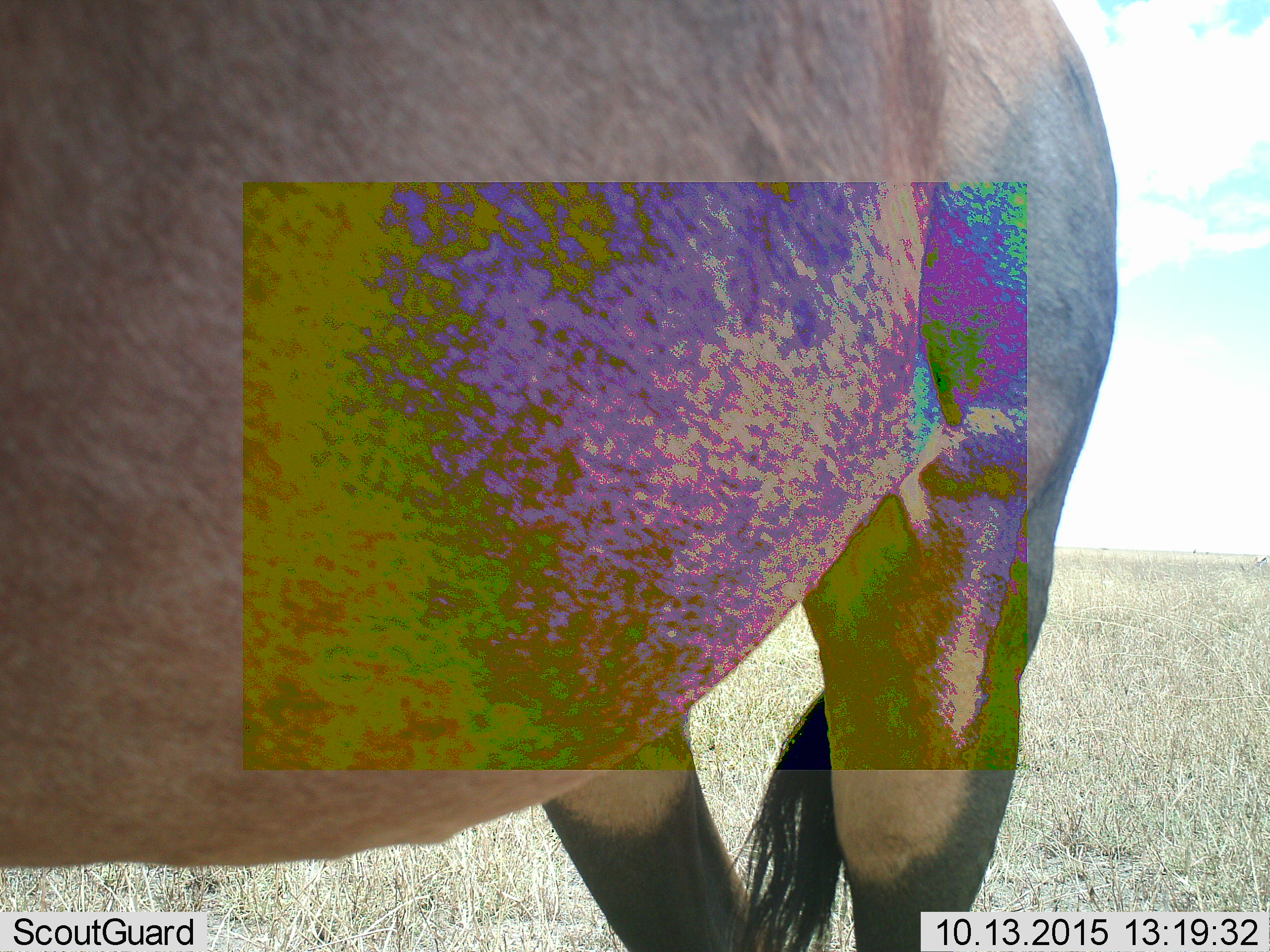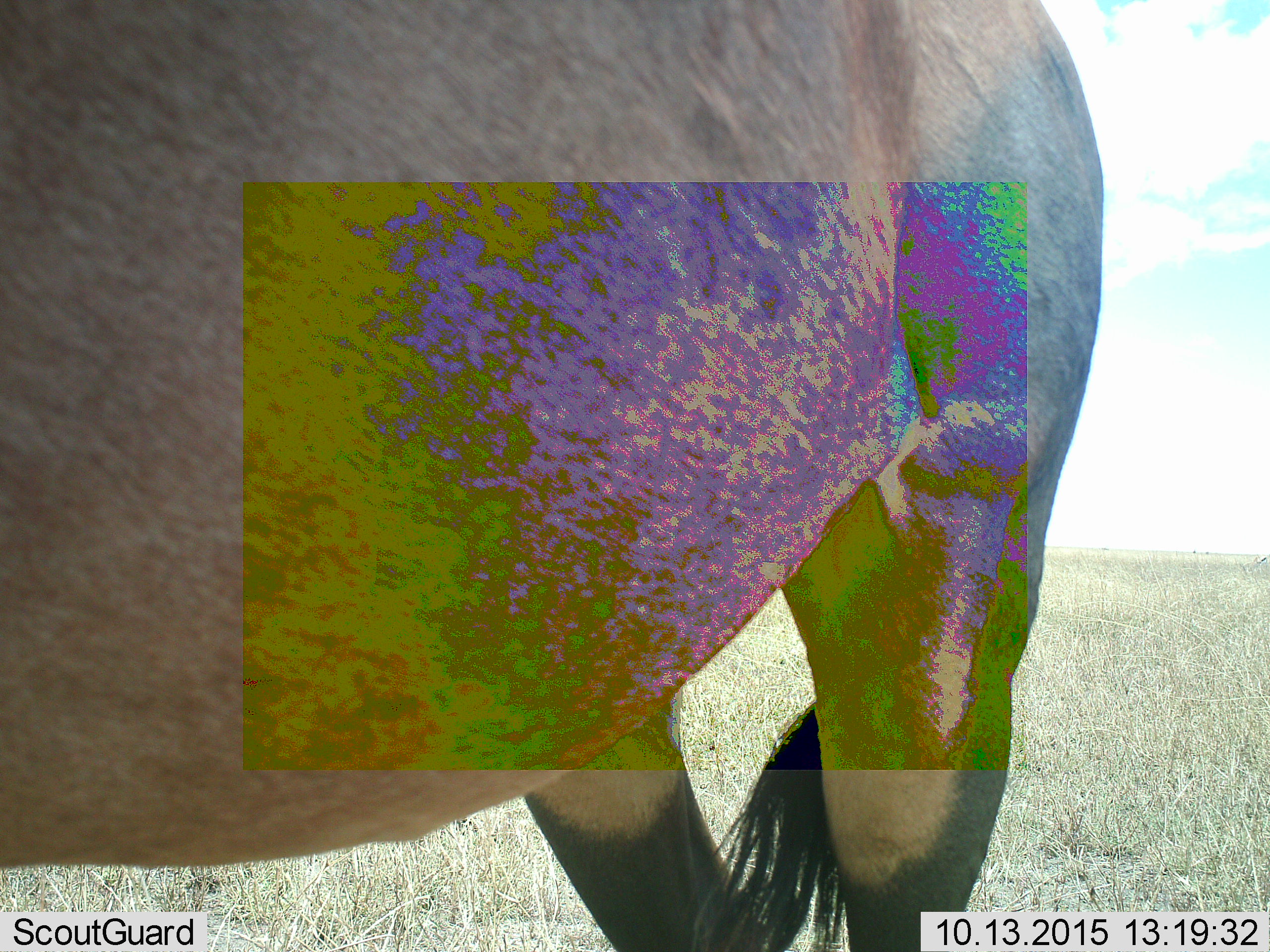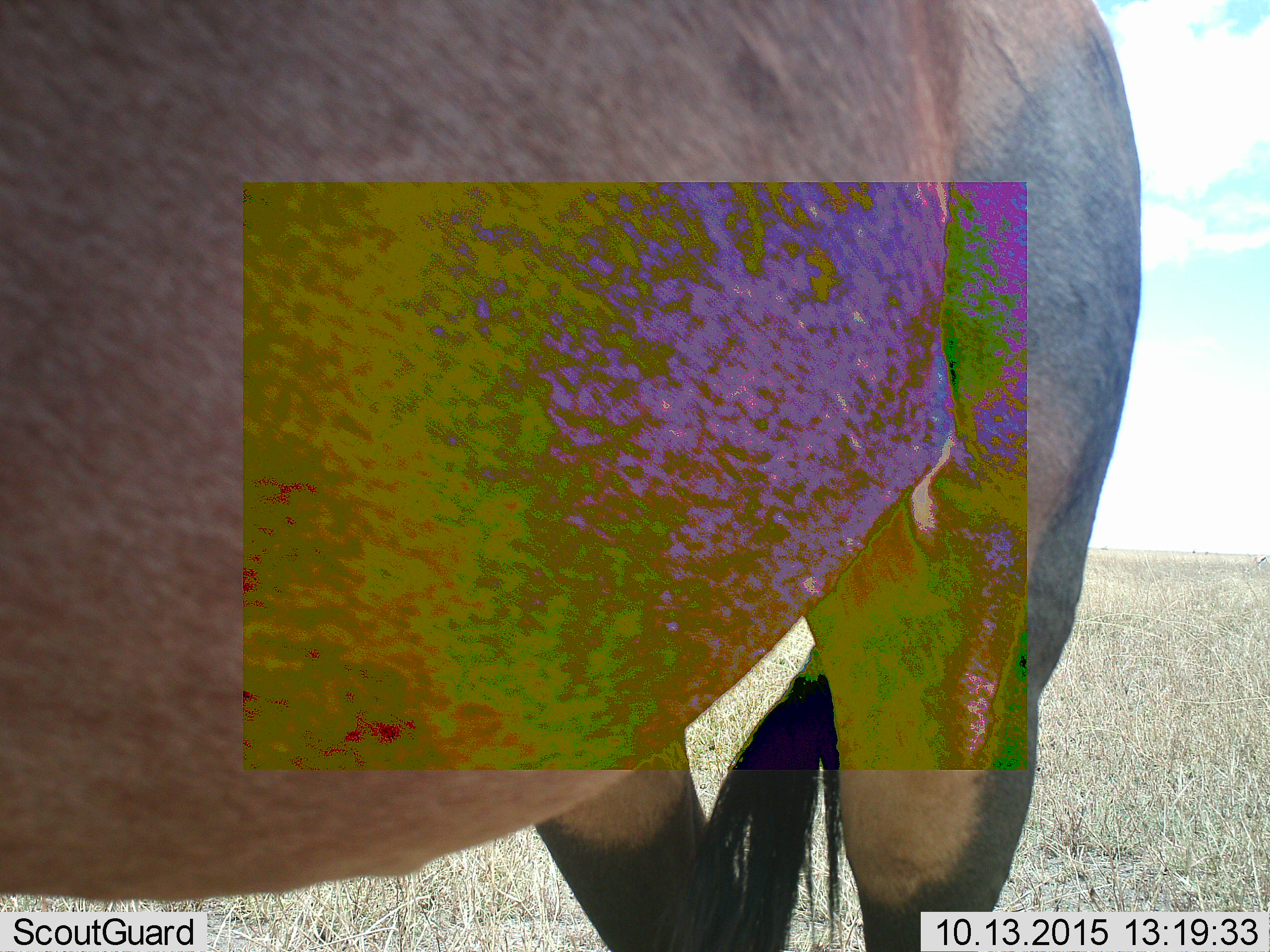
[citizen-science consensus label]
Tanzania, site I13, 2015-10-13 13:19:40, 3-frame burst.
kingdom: Animalia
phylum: Chordata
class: Mammalia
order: Artiodactyla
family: Bovidae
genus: Damaliscus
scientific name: Damaliscus lunatus jimela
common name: topi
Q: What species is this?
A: Topi (Damaliscus lunatus jimela).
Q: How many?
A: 1.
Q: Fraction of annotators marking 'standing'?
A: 100%.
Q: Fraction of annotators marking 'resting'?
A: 0%.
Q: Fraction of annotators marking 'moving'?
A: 0%.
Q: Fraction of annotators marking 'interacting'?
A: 0%.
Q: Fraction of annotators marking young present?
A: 0%.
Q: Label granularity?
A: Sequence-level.